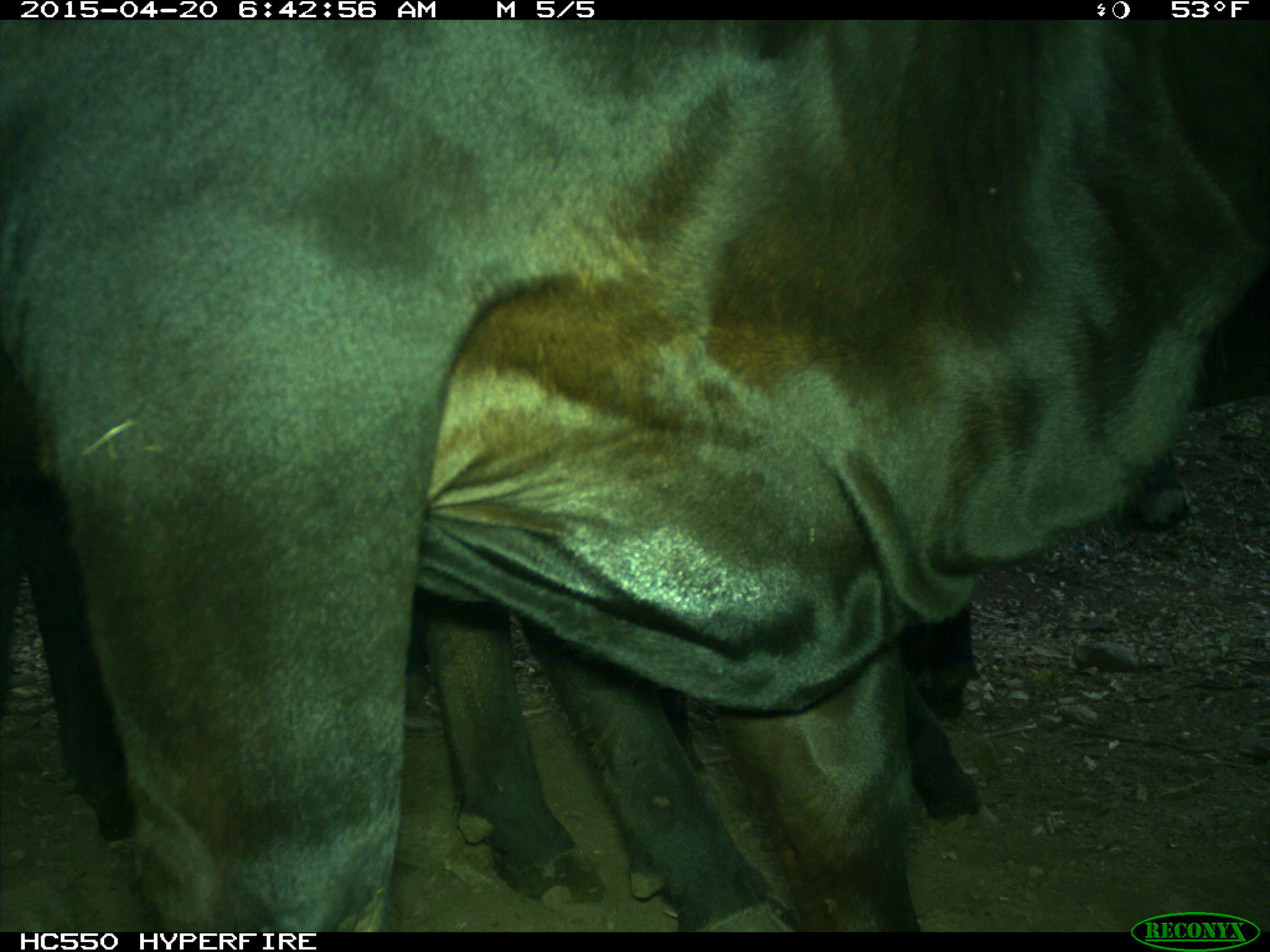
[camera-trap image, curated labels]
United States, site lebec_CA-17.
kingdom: Animalia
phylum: Chordata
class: Mammalia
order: Artiodactyla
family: Bovidae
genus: Bos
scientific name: Bos taurus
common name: domestic cow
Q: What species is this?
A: Bos taurus (domestic cow).